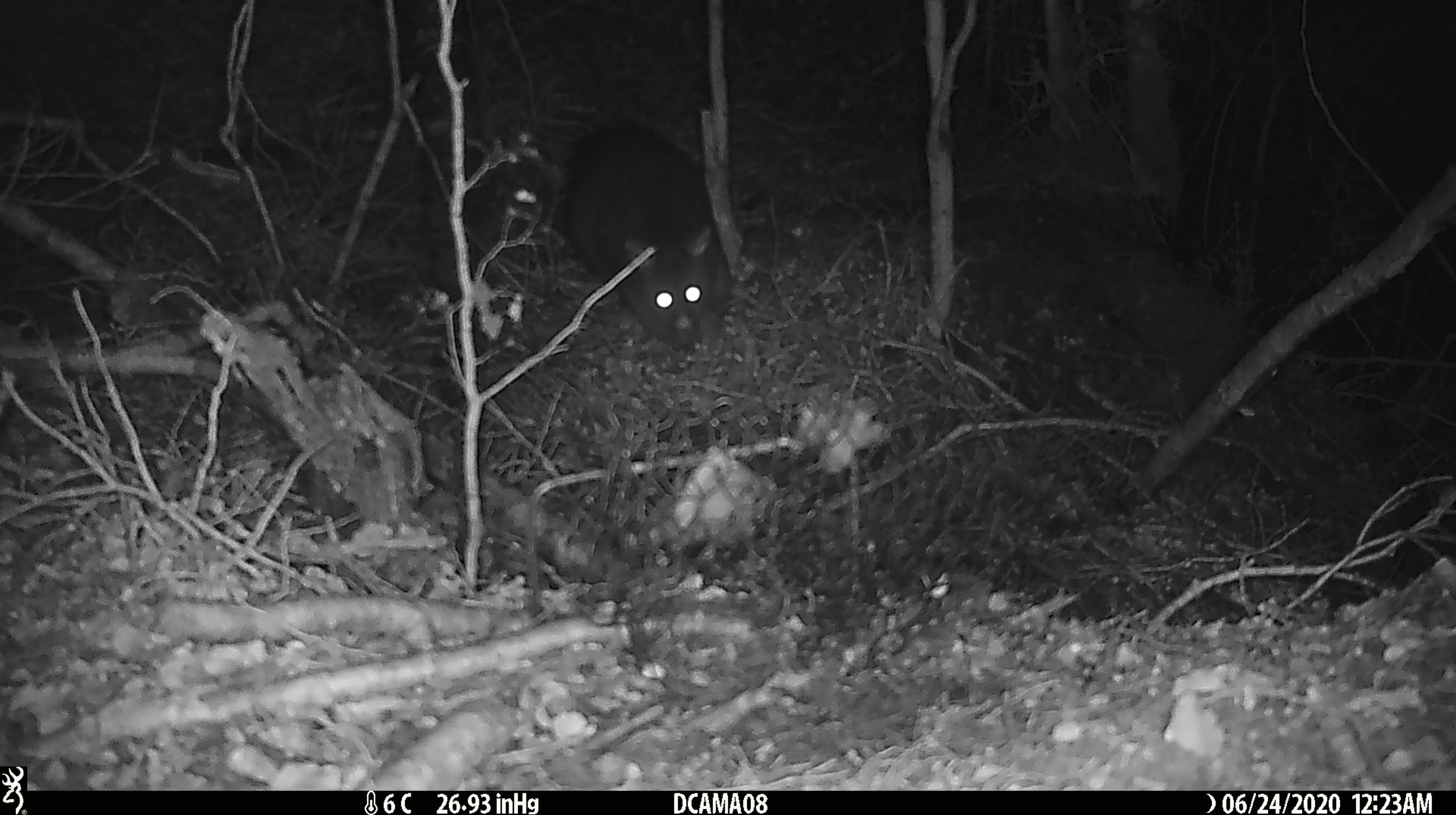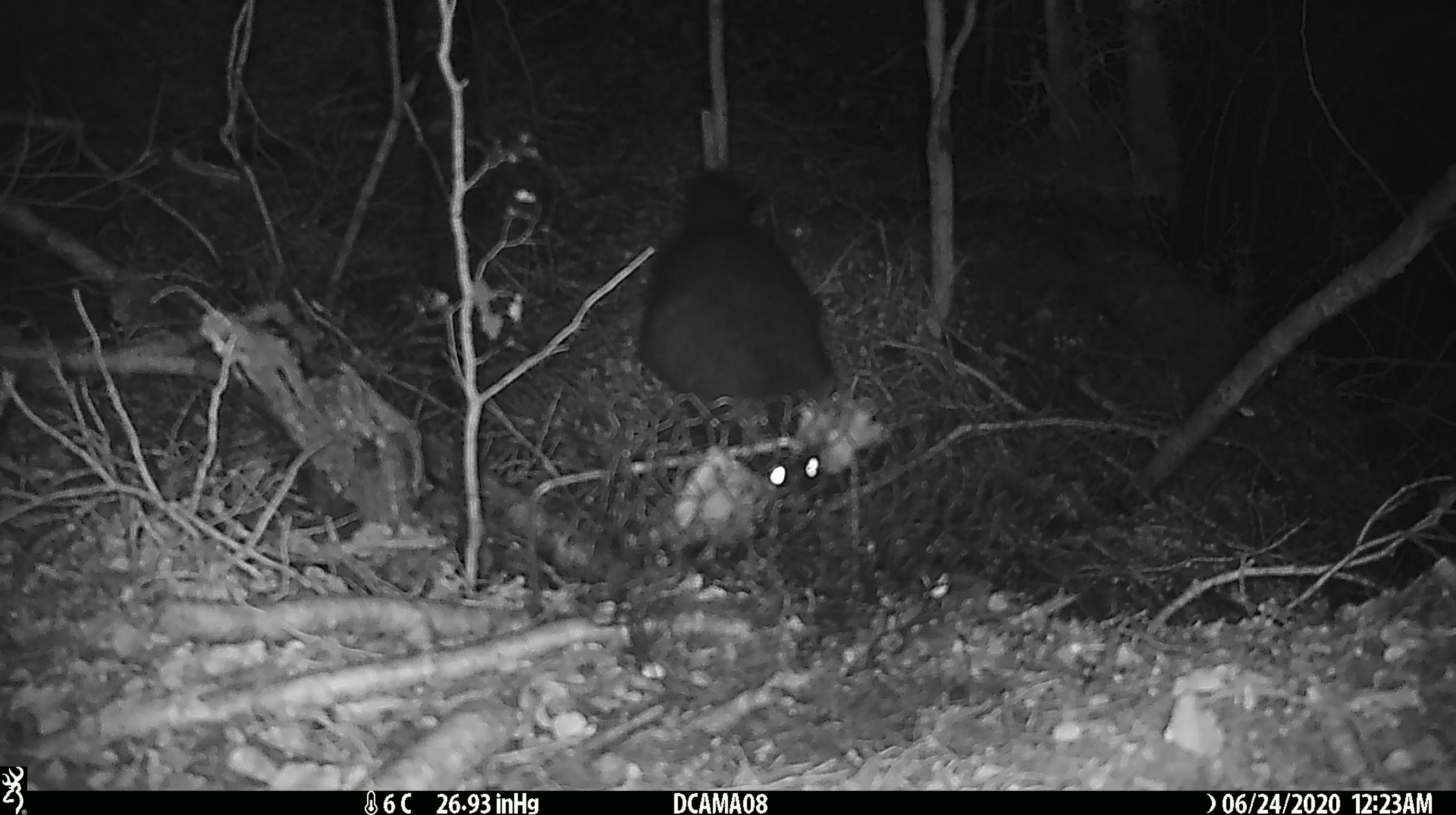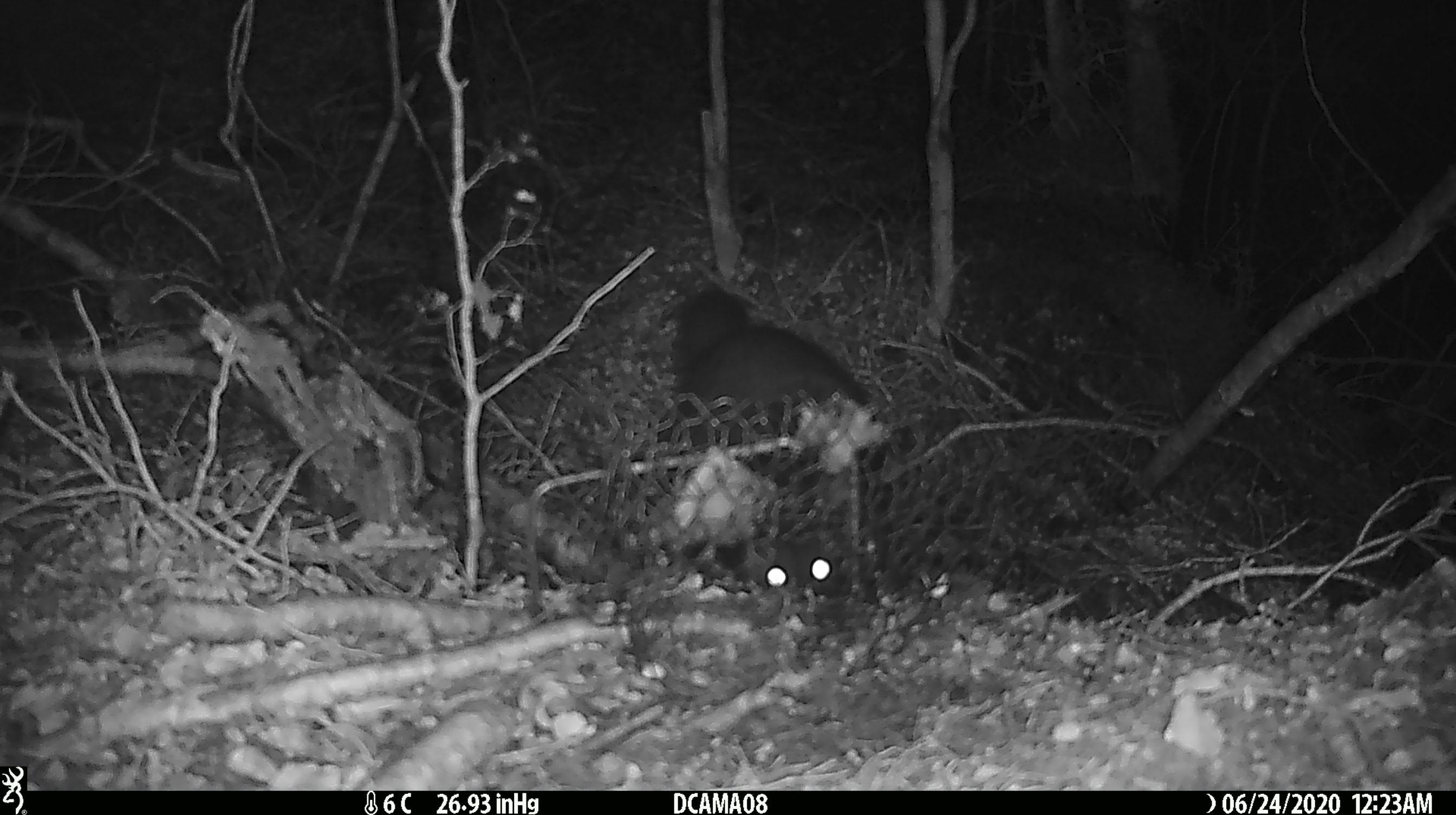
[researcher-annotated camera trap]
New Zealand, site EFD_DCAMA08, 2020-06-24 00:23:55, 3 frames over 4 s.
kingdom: Animalia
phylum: Chordata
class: Mammalia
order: Diprotodontia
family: Phalangeridae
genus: Trichosurus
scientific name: Trichosurus vulpecula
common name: common brushtail possum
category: possum